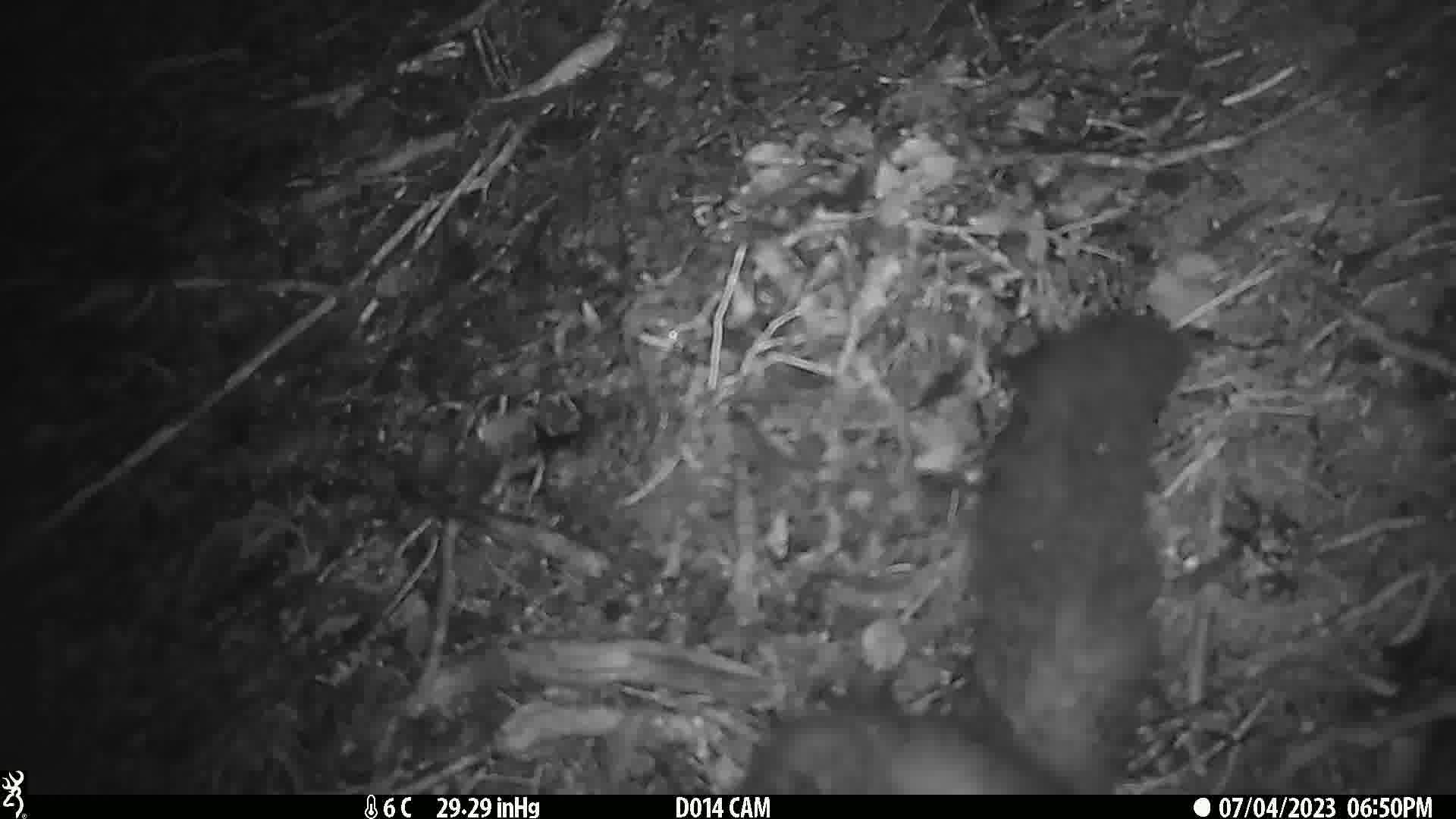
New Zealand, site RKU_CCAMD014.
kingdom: Animalia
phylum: Chordata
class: Mammalia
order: Diprotodontia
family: Phalangeridae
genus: Trichosurus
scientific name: Trichosurus vulpecula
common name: common brushtail possum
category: possum